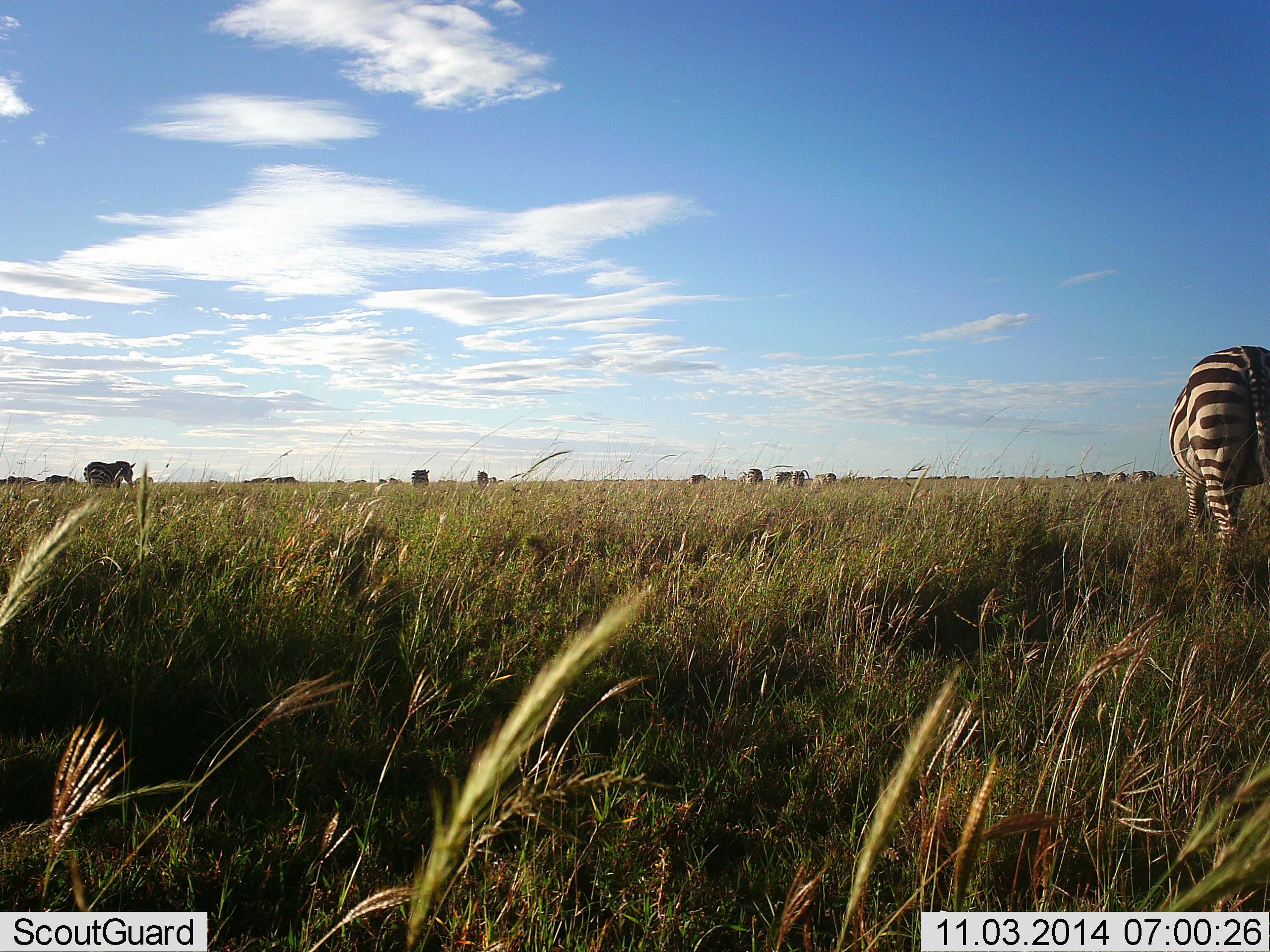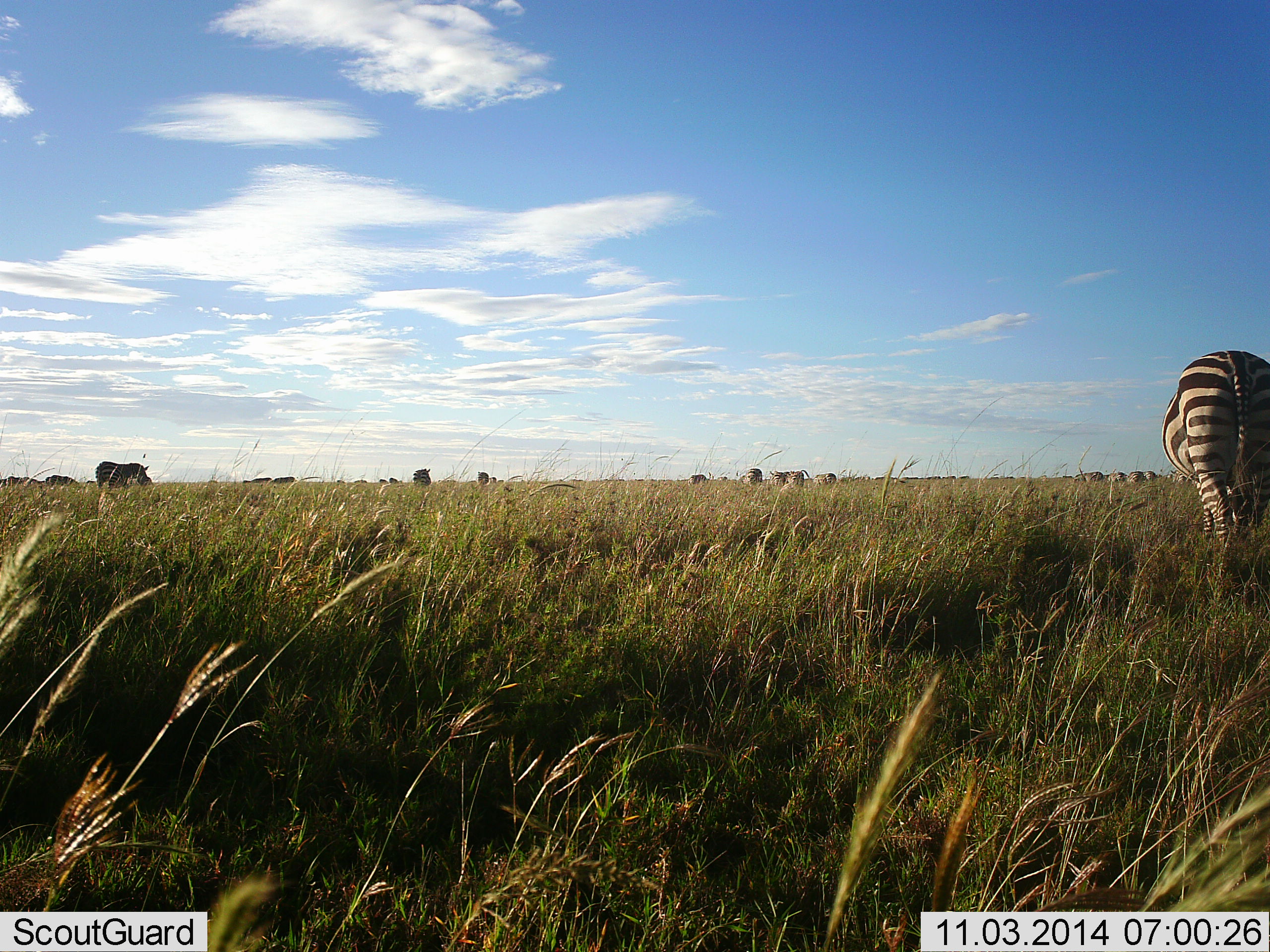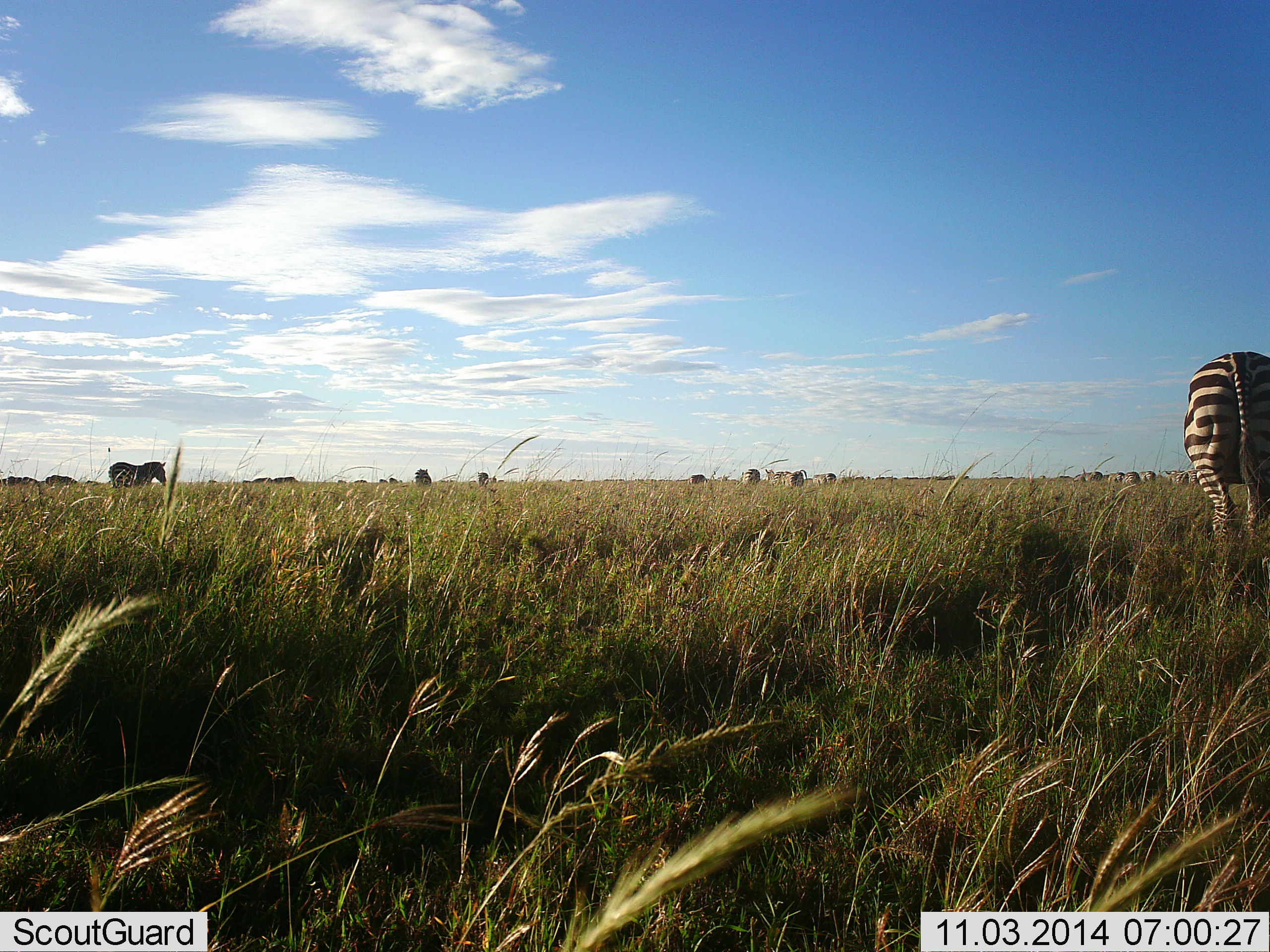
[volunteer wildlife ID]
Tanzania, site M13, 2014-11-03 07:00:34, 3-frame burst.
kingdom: Animalia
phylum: Chordata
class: Mammalia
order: Perissodactyla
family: Equidae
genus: Equus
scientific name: Equus quagga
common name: plains zebra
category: zebra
Zebra (plains zebra) (Equus quagga), count 11-50. Behavior (volunteer vote fractions): standing 60%, resting 0%, moving 50%, interacting 0%. Young present (vote fraction): 0%. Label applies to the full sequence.